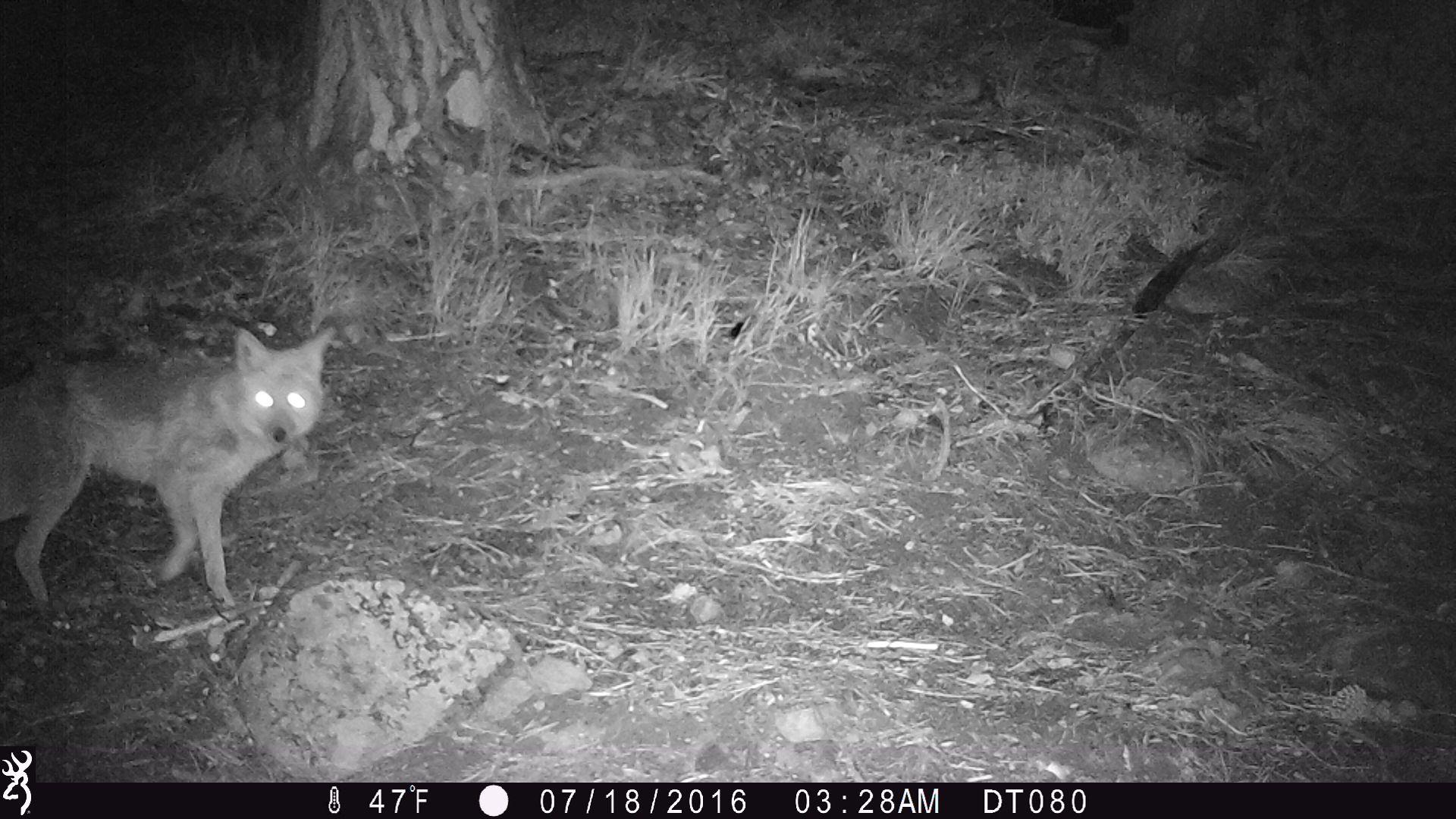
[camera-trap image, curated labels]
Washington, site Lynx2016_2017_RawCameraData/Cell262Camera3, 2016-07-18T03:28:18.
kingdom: Animalia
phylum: Chordata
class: Mammalia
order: Carnivora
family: Canidae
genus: Canis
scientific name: Canis latrans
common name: coyote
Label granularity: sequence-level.